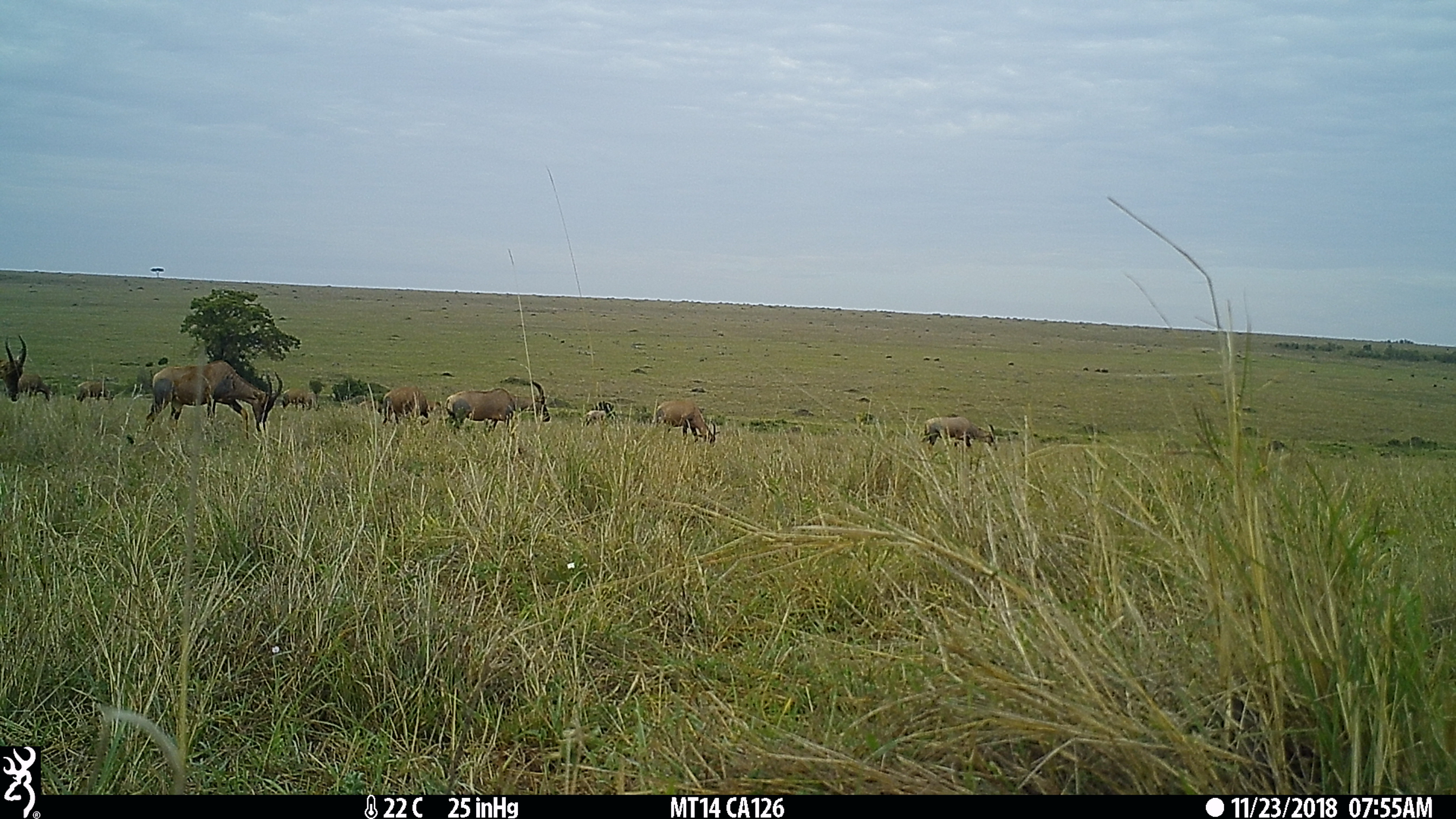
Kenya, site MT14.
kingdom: Animalia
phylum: Chordata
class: Mammalia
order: Artiodactyla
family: Bovidae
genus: Damaliscus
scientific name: Damaliscus lunatus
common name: topi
Topi (Damaliscus lunatus).